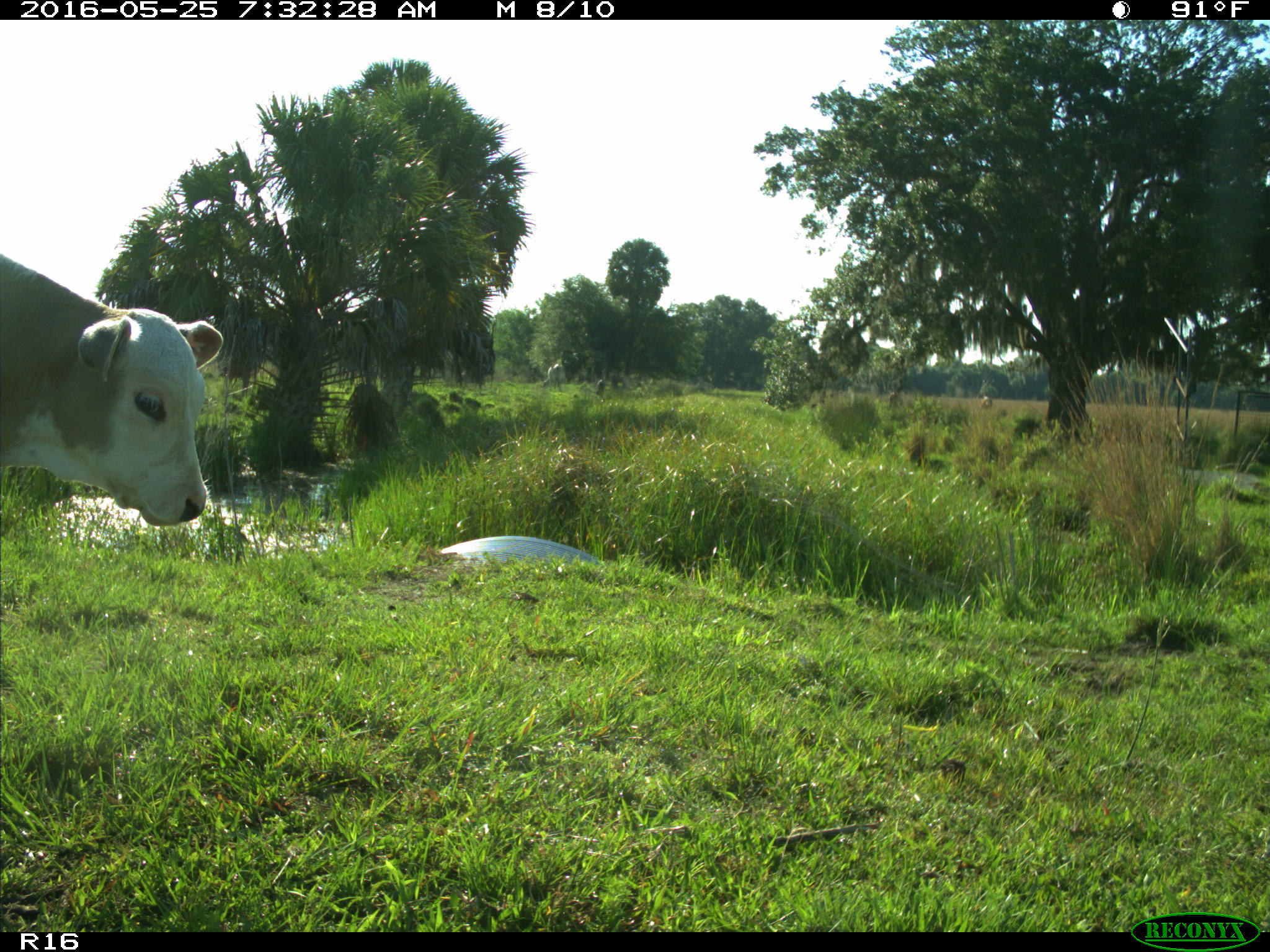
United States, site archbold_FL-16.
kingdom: Animalia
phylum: Chordata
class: Mammalia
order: Artiodactyla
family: Bovidae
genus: Bos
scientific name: Bos taurus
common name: domestic cow